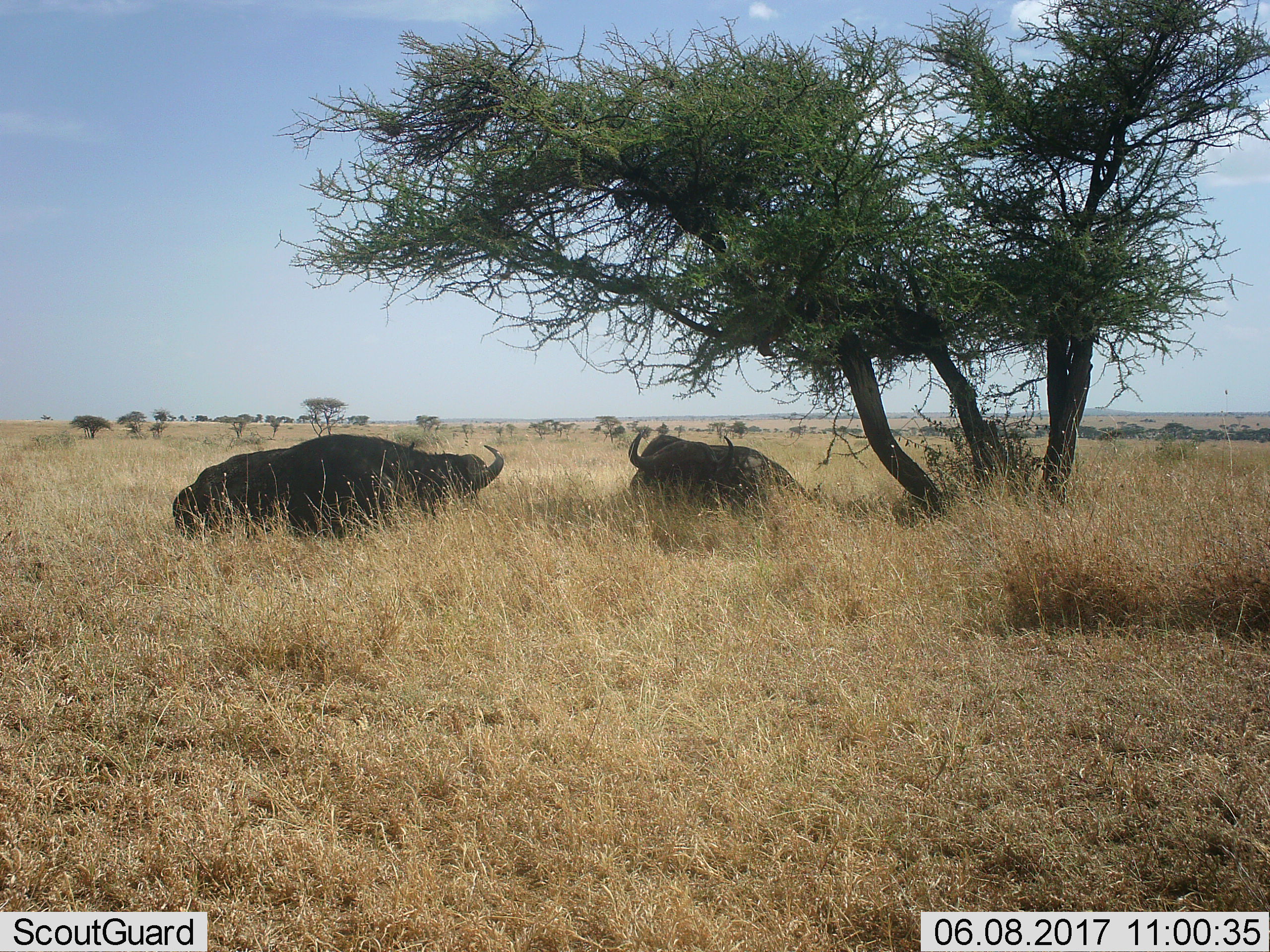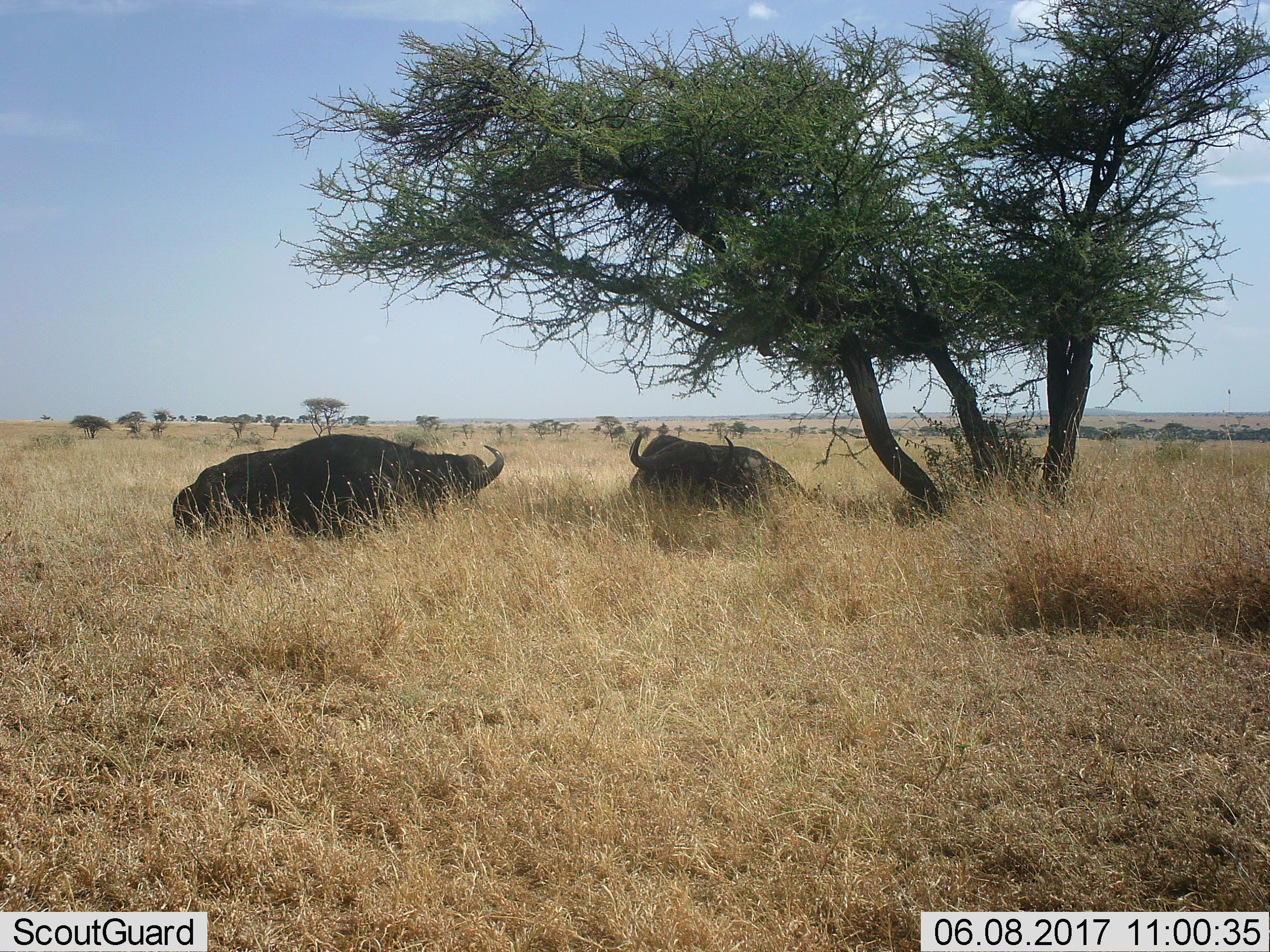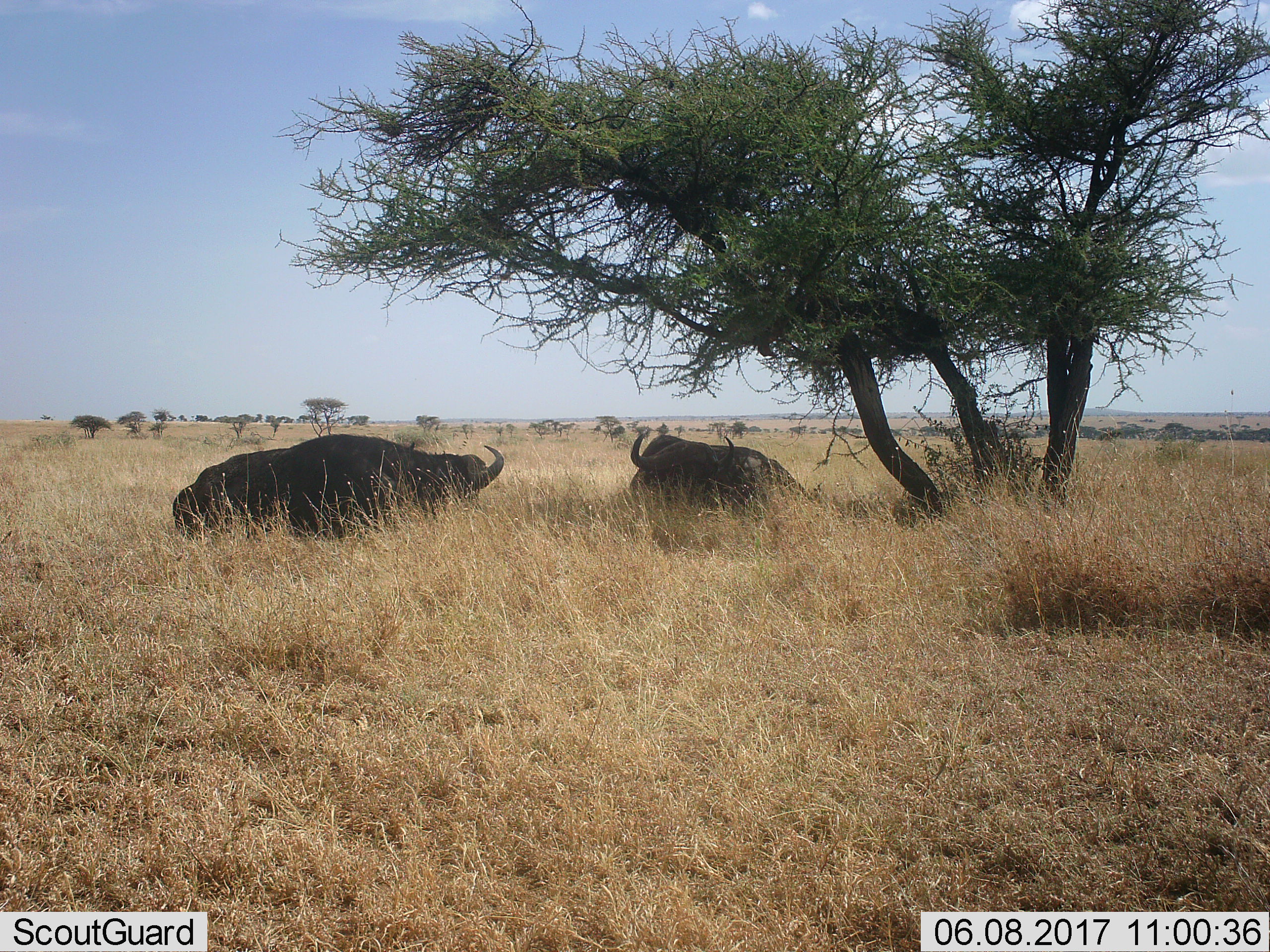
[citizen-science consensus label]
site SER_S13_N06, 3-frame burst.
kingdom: Animalia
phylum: Chordata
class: Mammalia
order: Artiodactyla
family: Bovidae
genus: Syncerus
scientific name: Syncerus caffer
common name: african buffalo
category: buffalo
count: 2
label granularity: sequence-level